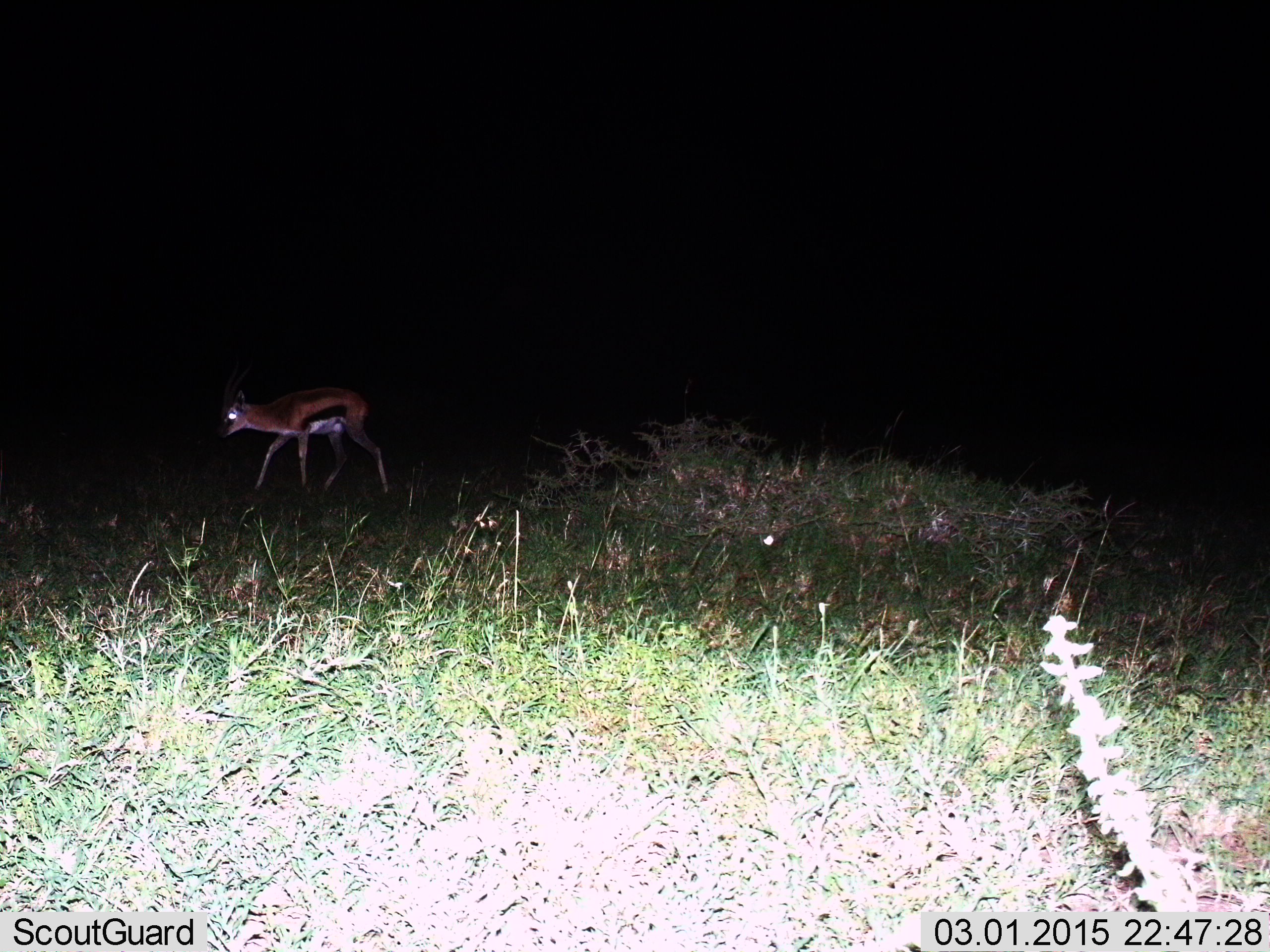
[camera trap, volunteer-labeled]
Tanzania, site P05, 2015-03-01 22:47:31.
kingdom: Animalia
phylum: Chordata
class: Mammalia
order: Artiodactyla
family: Bovidae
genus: Eudorcas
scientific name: Eudorcas thomsonii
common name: thomson's gazelle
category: gazellethomsons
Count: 1.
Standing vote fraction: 10%.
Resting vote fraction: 0%.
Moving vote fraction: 90%.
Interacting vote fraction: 0%.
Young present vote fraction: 10%.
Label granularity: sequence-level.